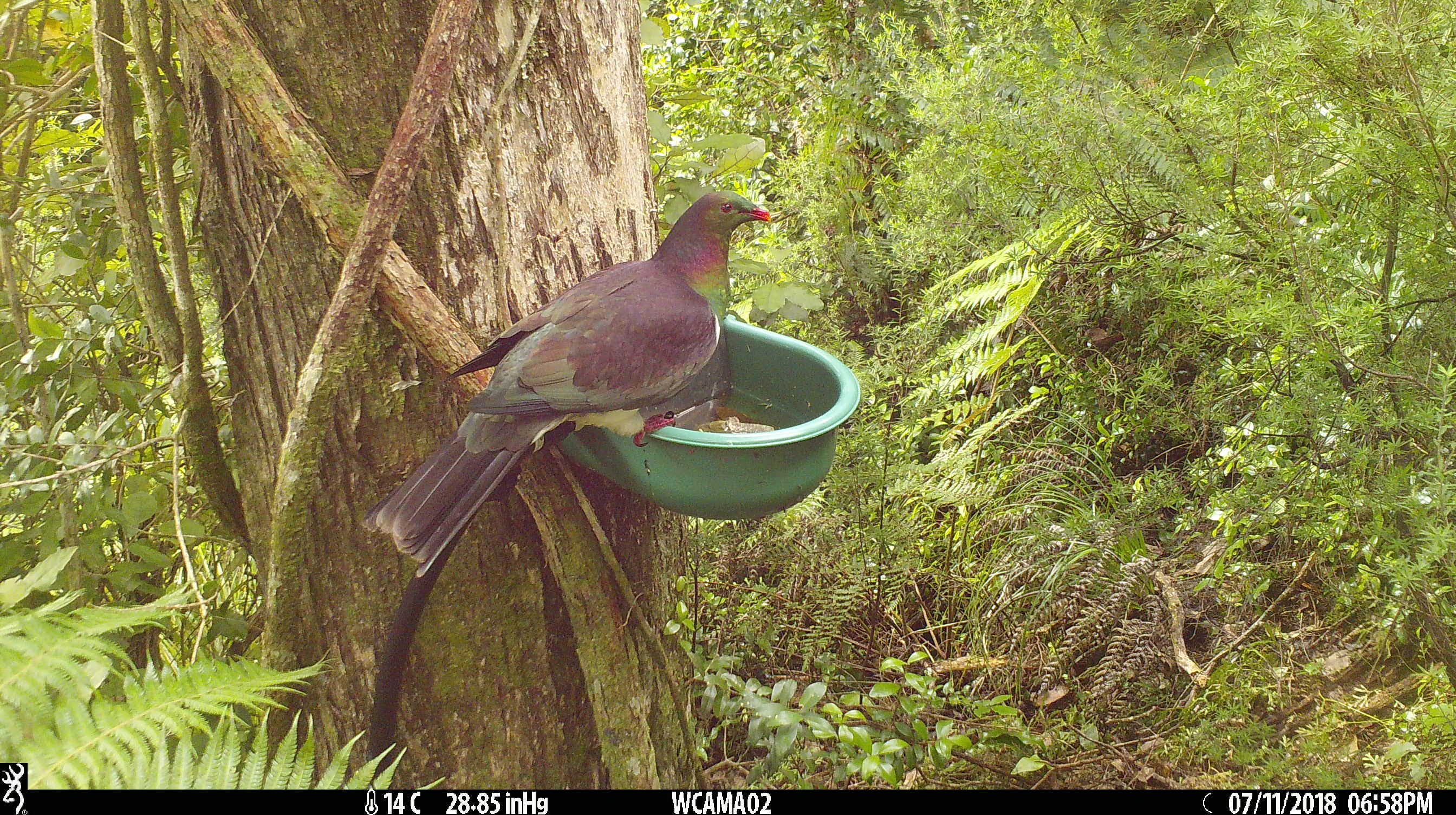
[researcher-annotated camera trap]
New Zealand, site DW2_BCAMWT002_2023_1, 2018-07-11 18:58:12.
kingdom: Animalia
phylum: Chordata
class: Aves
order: Columbiformes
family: Columbidae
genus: Hemiphaga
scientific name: Hemiphaga novaeseelandiae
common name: new zealand pigeon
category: kereru